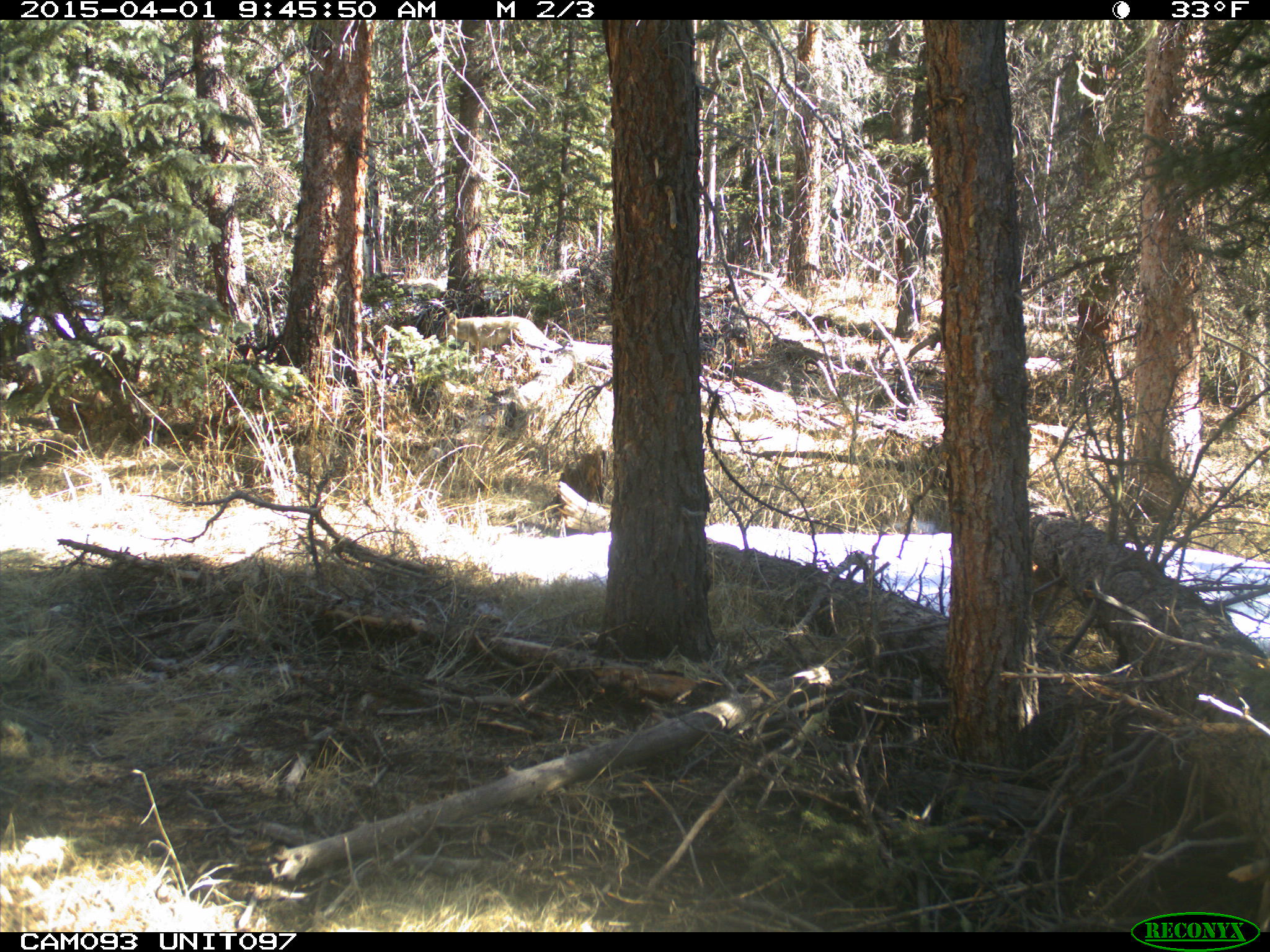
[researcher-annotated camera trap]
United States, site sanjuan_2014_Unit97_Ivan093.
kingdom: Animalia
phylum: Chordata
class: Mammalia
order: Carnivora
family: Canidae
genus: Canis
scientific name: Canis latrans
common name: coyote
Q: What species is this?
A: Canis latrans (coyote).